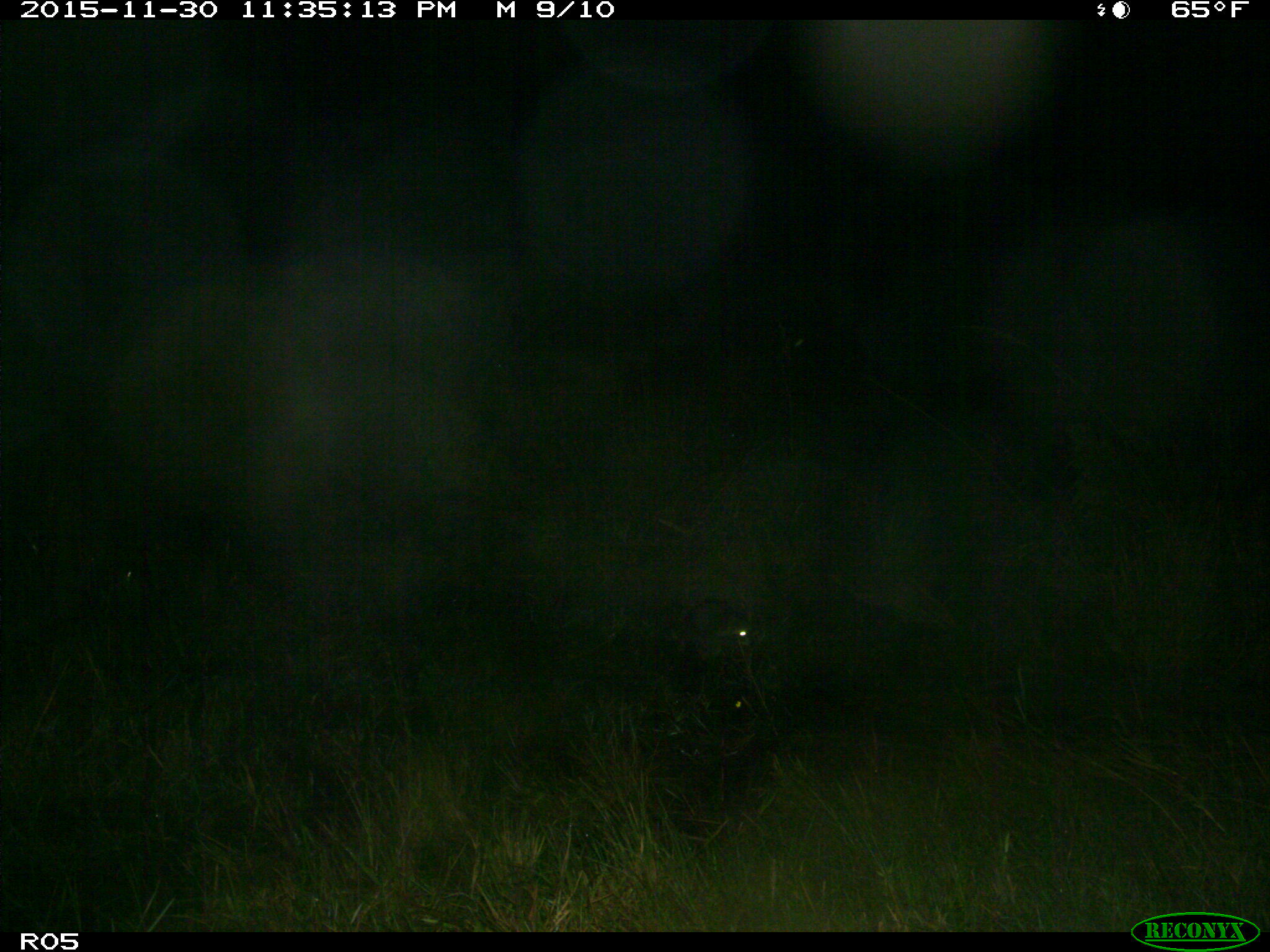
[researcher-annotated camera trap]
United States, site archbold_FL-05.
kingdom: Animalia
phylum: Chordata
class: Mammalia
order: Carnivora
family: Procyonidae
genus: Procyon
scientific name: Procyon lotor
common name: common raccoon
Procyon lotor (common raccoon).